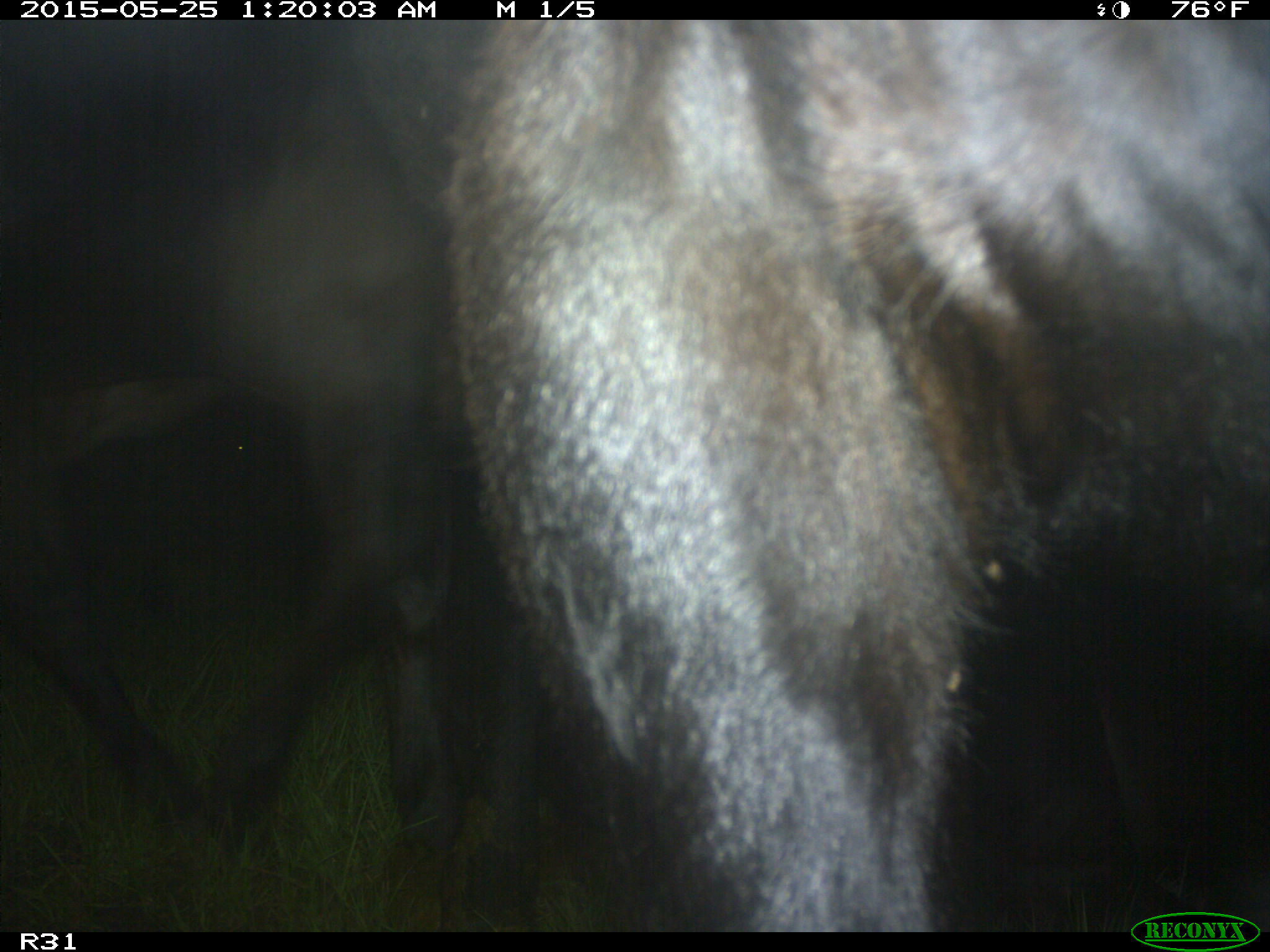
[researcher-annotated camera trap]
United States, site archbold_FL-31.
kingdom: Animalia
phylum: Chordata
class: Mammalia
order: Artiodactyla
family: Bovidae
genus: Bos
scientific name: Bos taurus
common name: domestic cow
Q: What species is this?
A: Bos taurus (domestic cow).